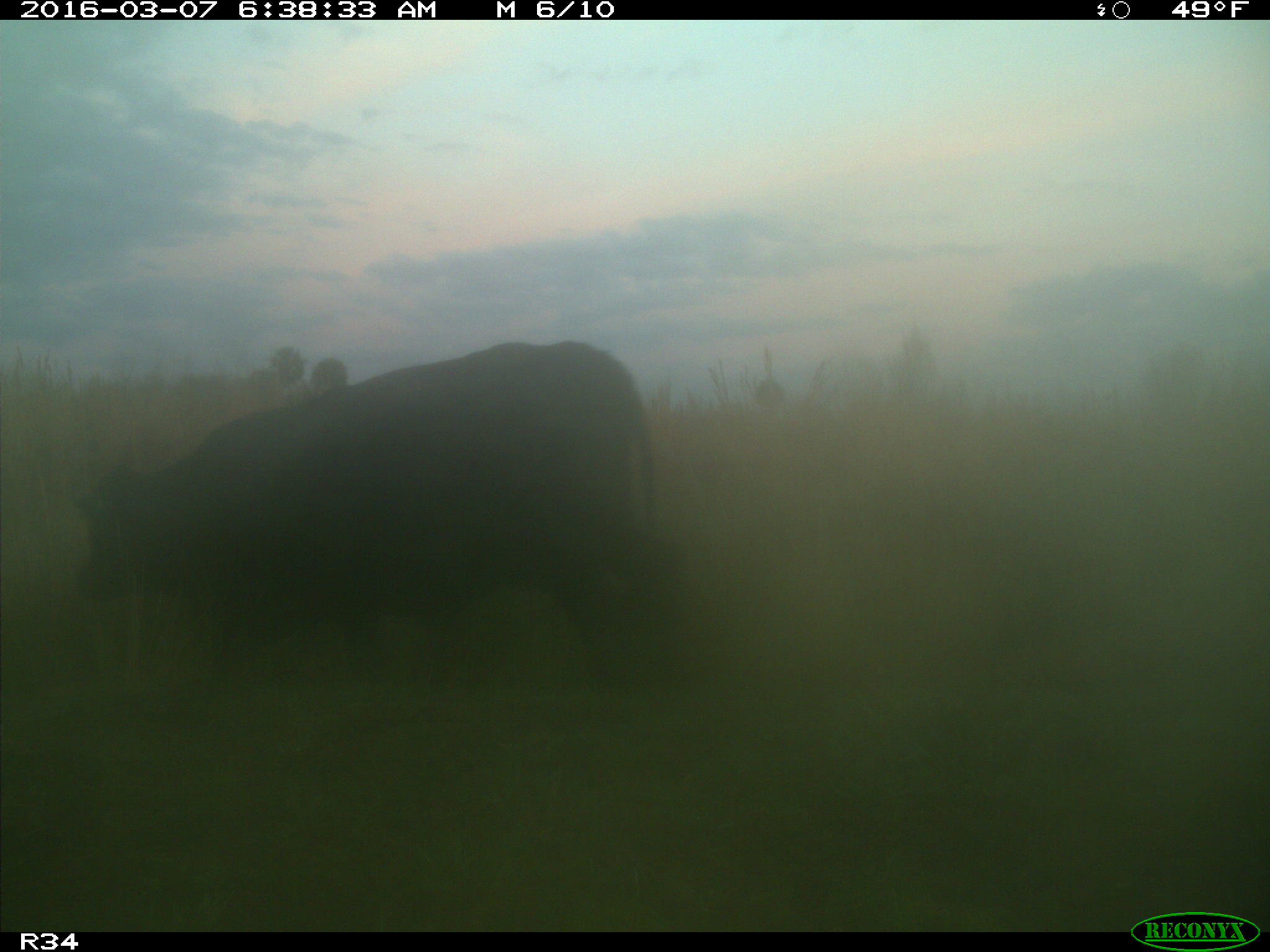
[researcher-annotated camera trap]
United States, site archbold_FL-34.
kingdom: Animalia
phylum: Chordata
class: Mammalia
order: Artiodactyla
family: Bovidae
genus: Bos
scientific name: Bos taurus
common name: domestic cow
Bos taurus (domestic cow).